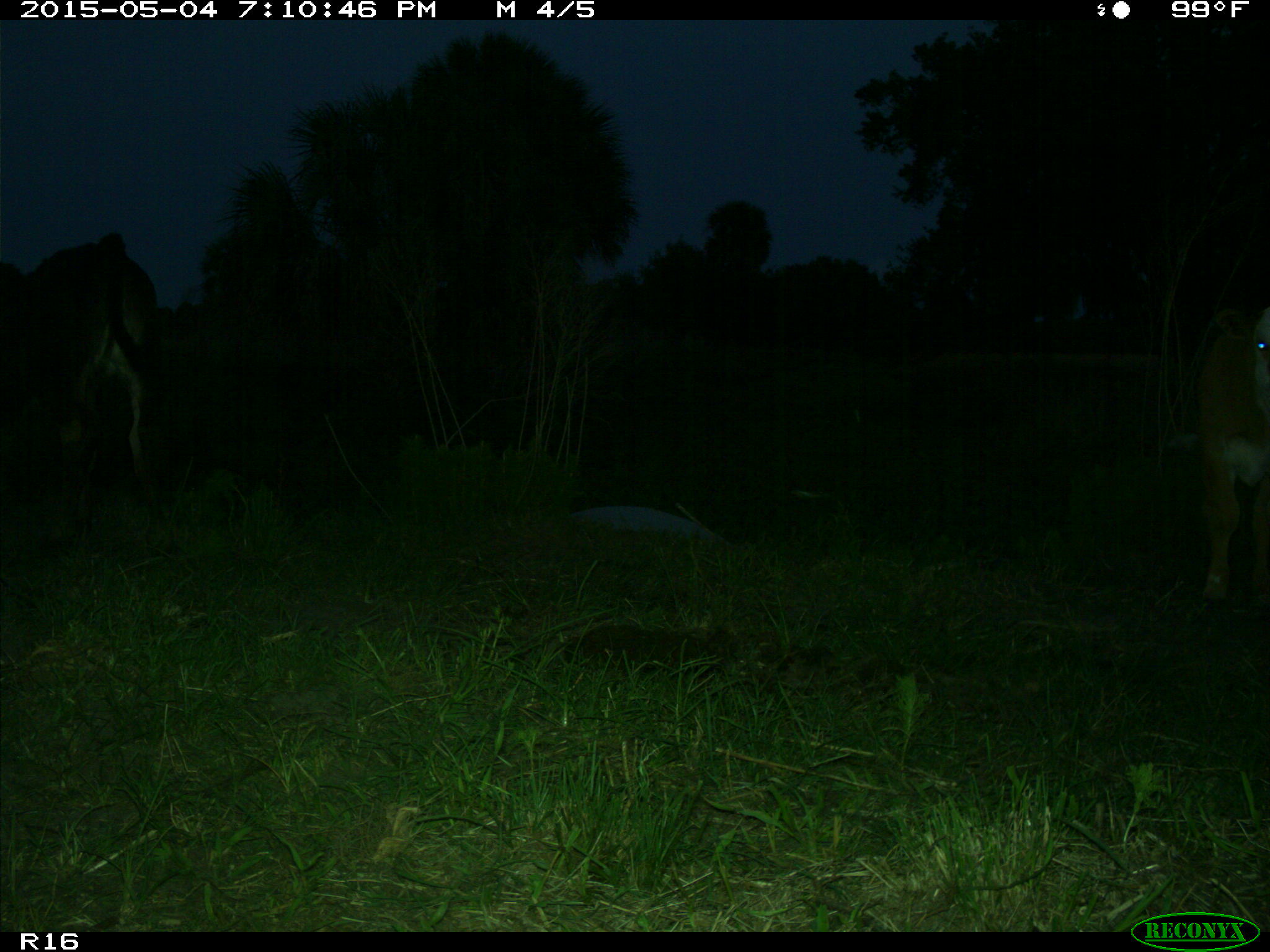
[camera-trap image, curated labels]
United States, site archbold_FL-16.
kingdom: Animalia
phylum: Chordata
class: Mammalia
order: Artiodactyla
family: Bovidae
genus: Bos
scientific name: Bos taurus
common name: domestic cow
Bos taurus (domestic cow).